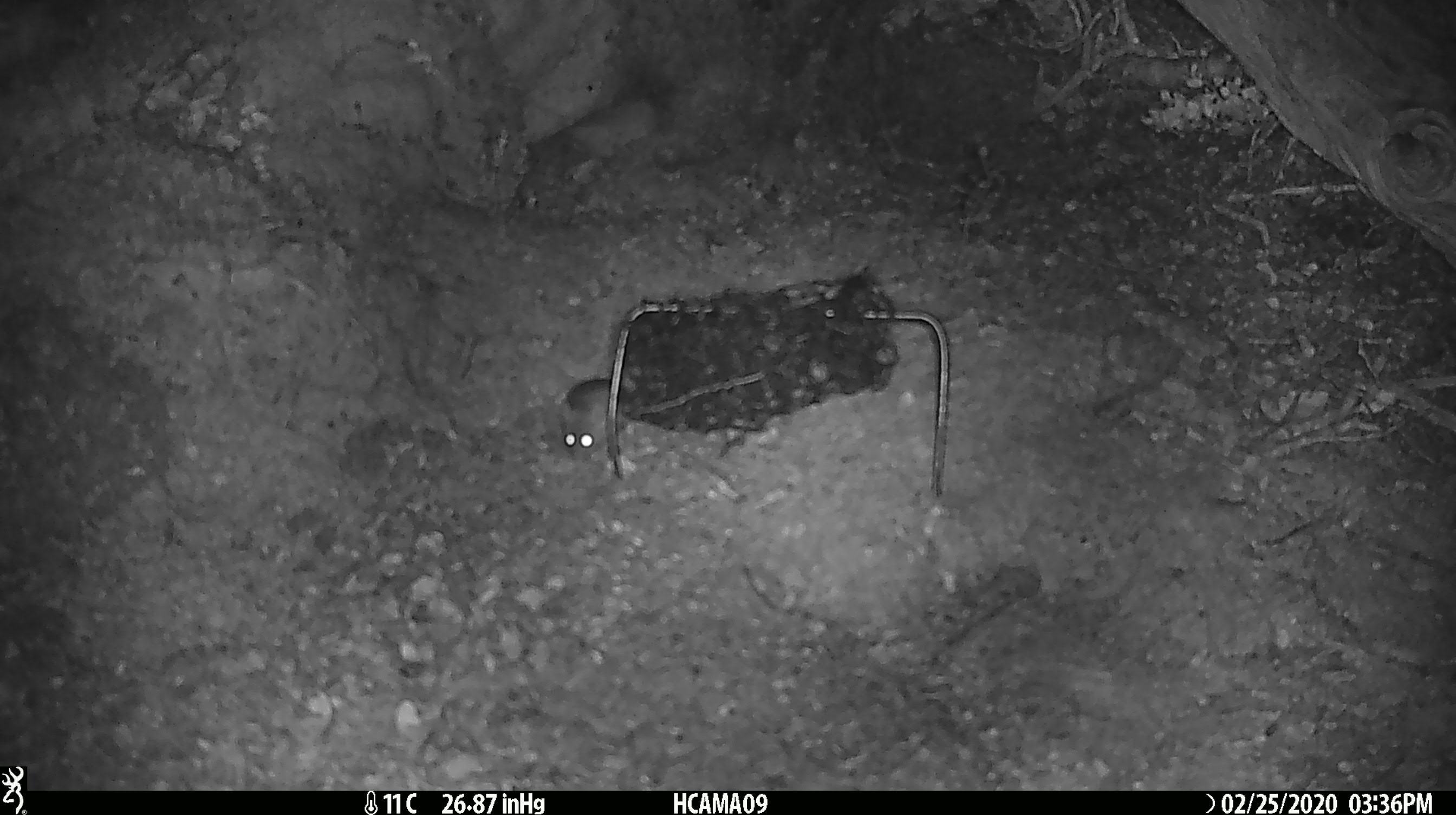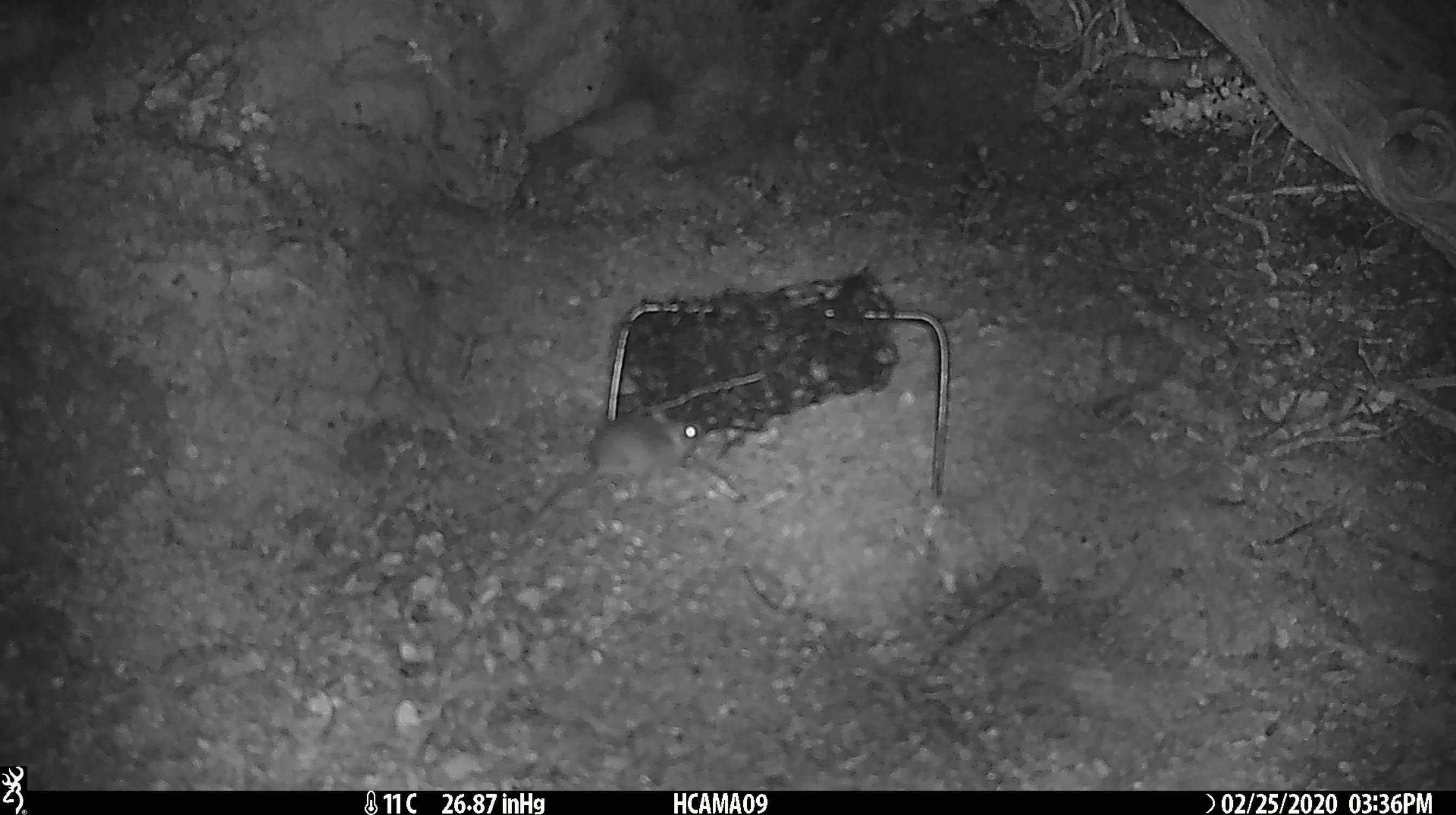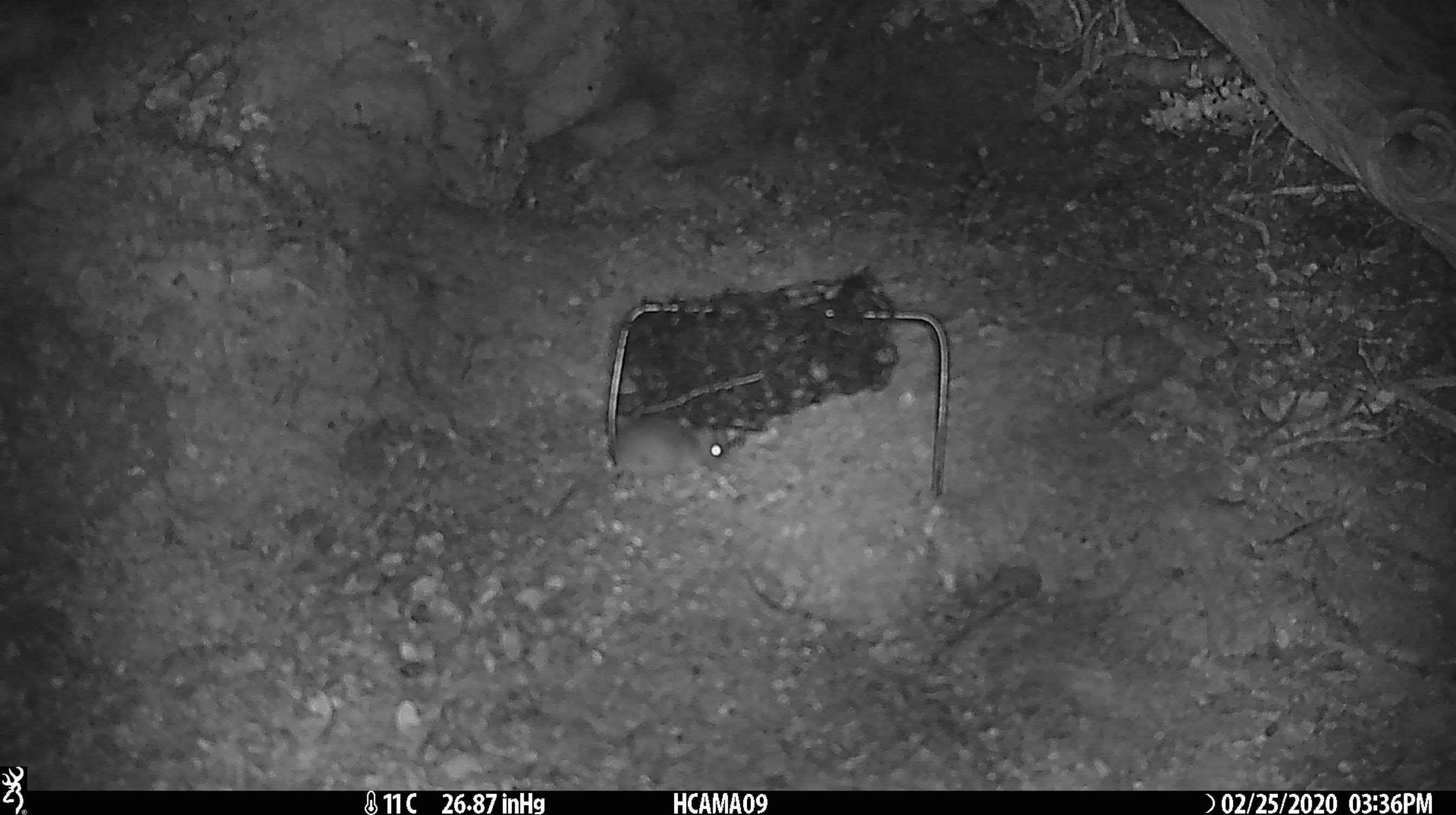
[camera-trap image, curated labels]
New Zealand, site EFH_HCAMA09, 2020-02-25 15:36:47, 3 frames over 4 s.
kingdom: Animalia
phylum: Chordata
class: Mammalia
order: Rodentia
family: Muridae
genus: Mus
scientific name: Mus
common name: mouse